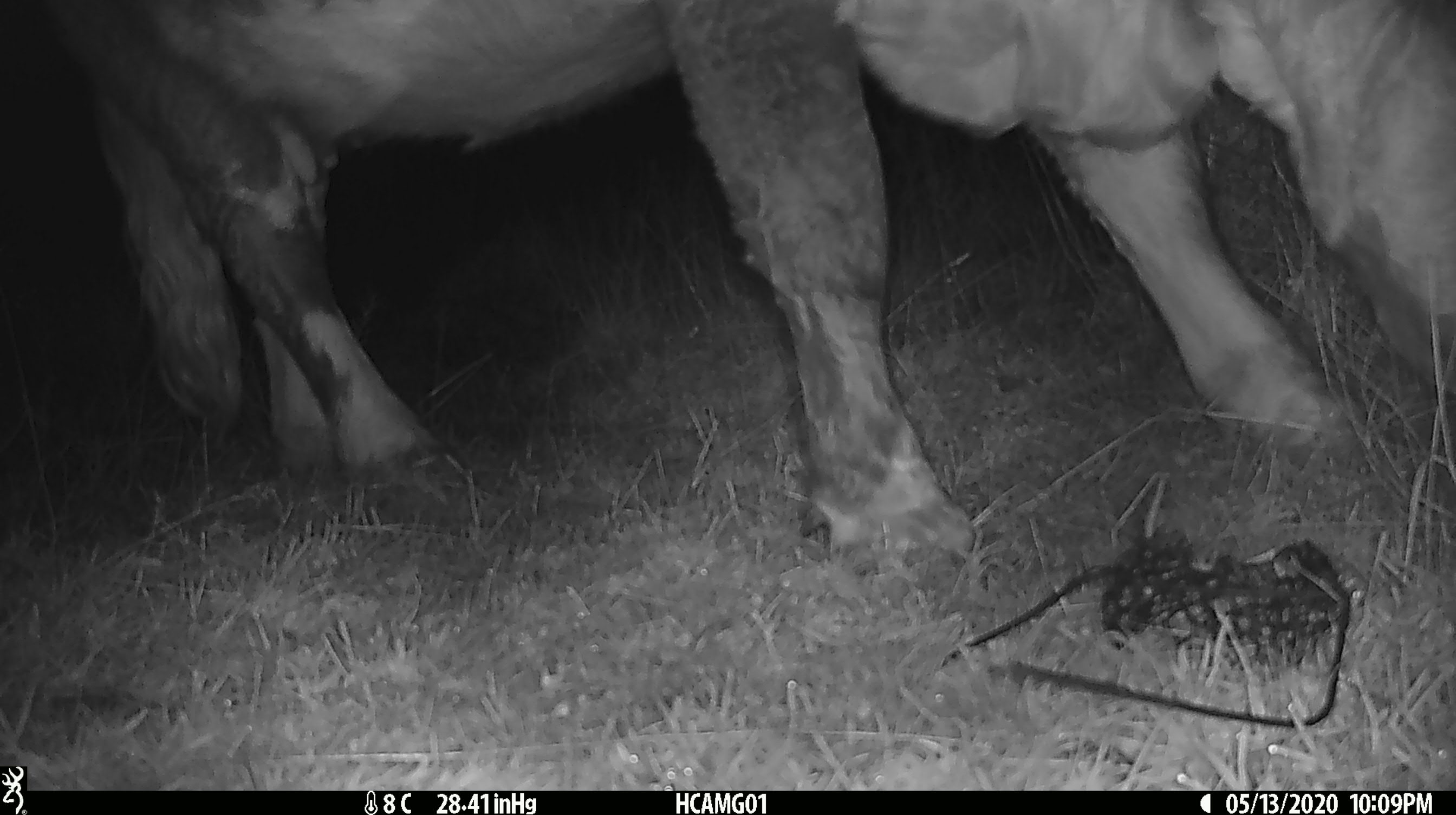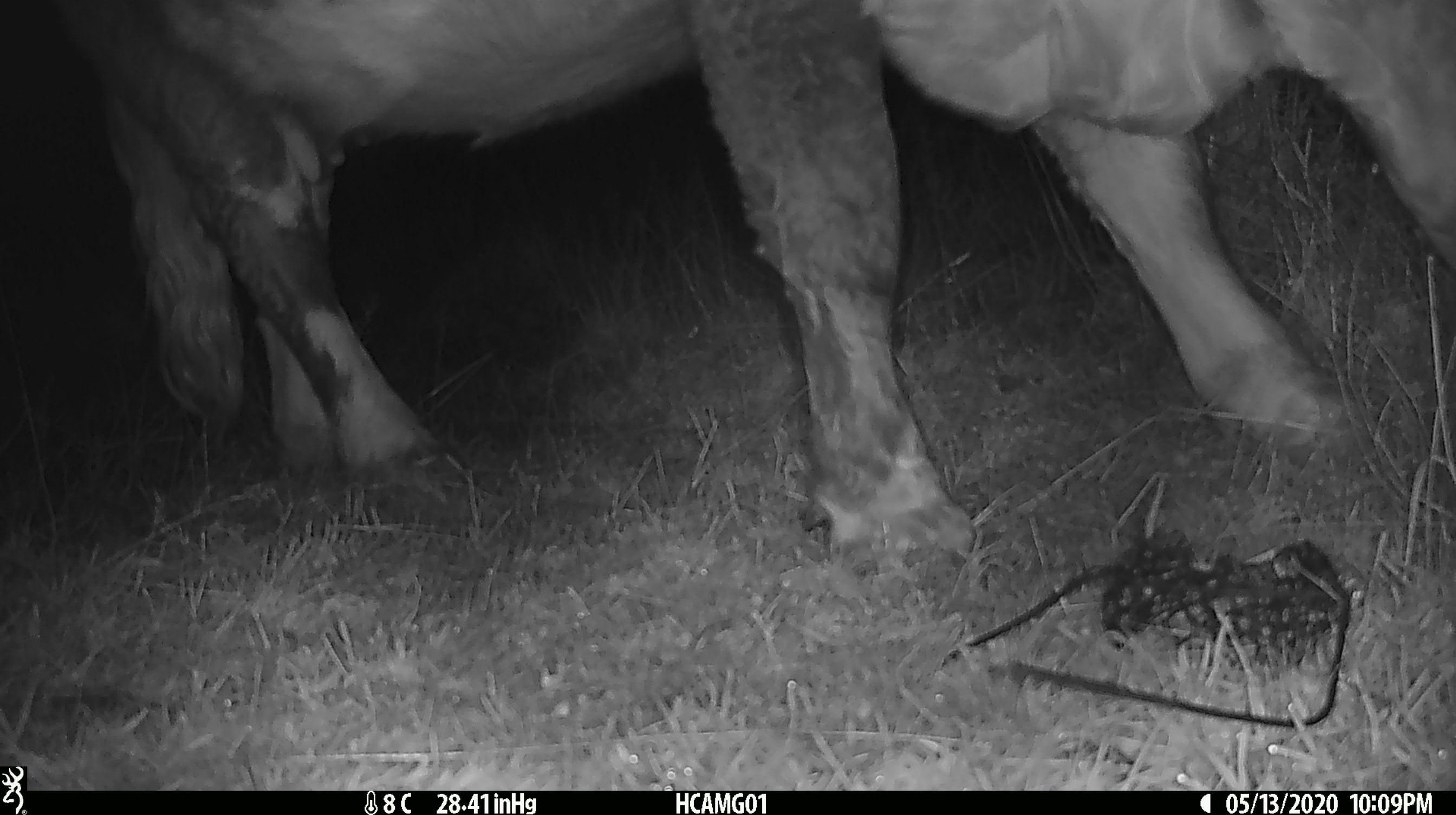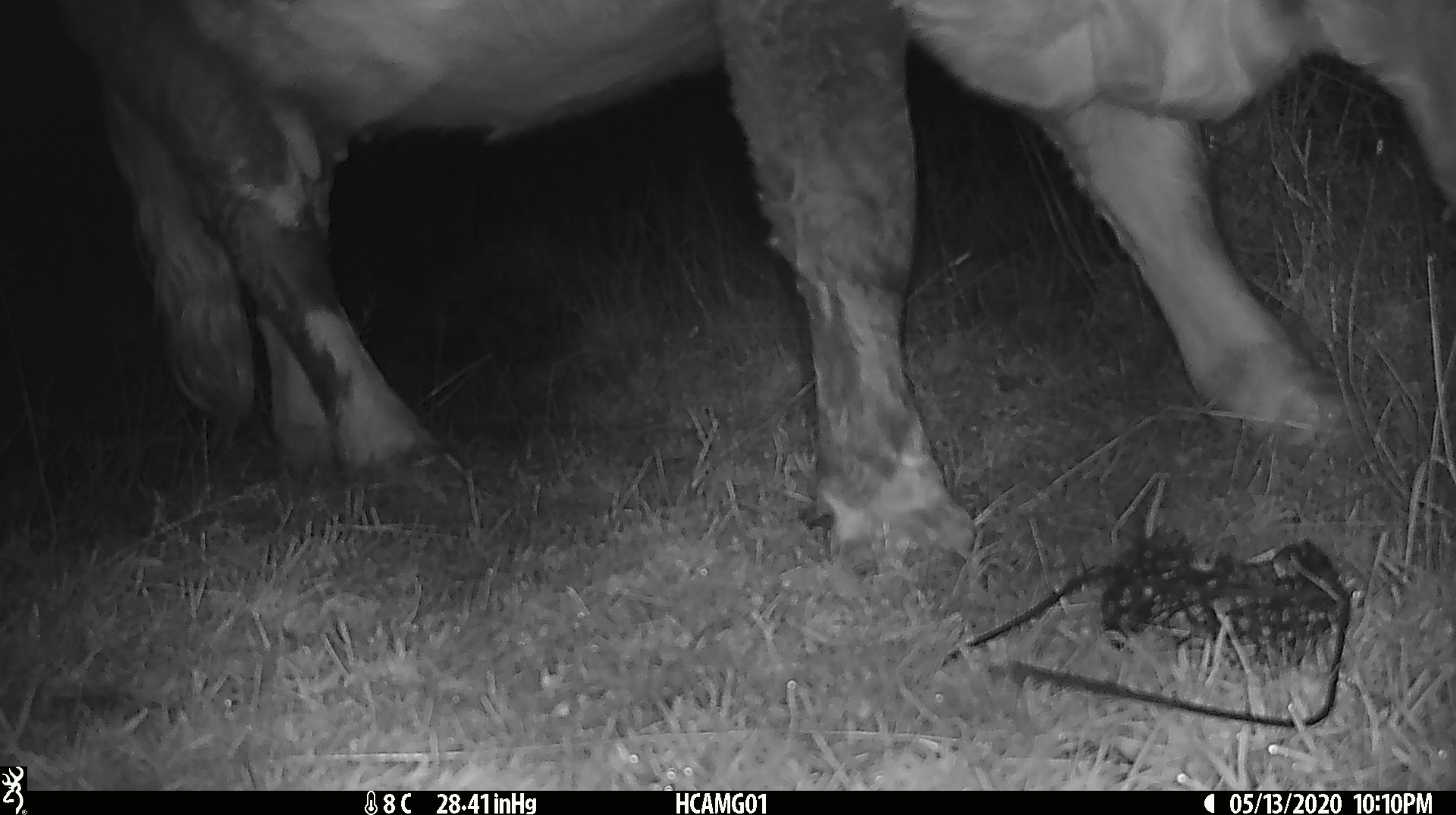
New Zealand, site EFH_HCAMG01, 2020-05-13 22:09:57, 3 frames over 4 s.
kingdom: Animalia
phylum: Chordata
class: Mammalia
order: Artiodactyla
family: Bovidae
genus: Bos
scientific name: Bos taurus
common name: domestic cow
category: cow